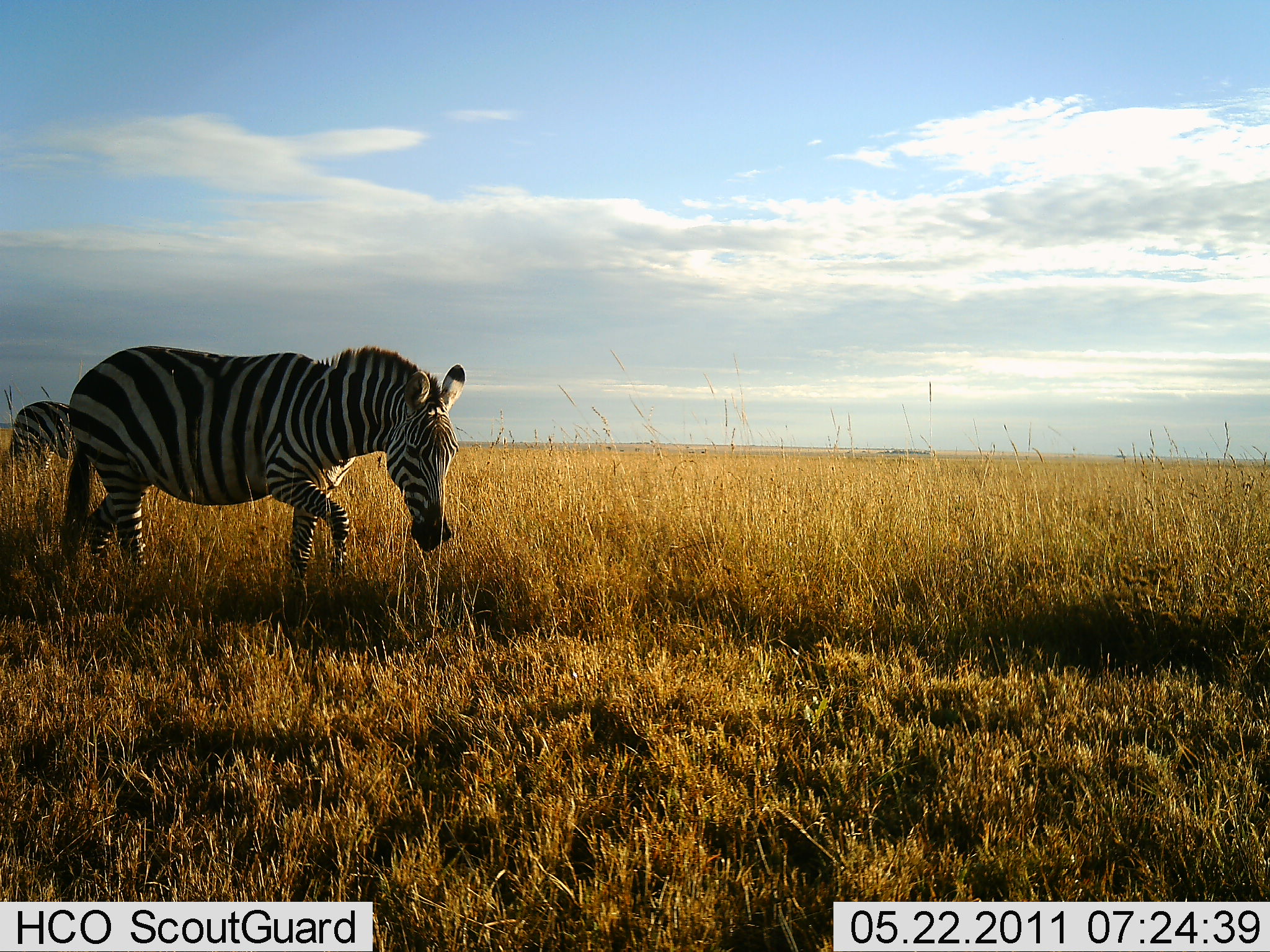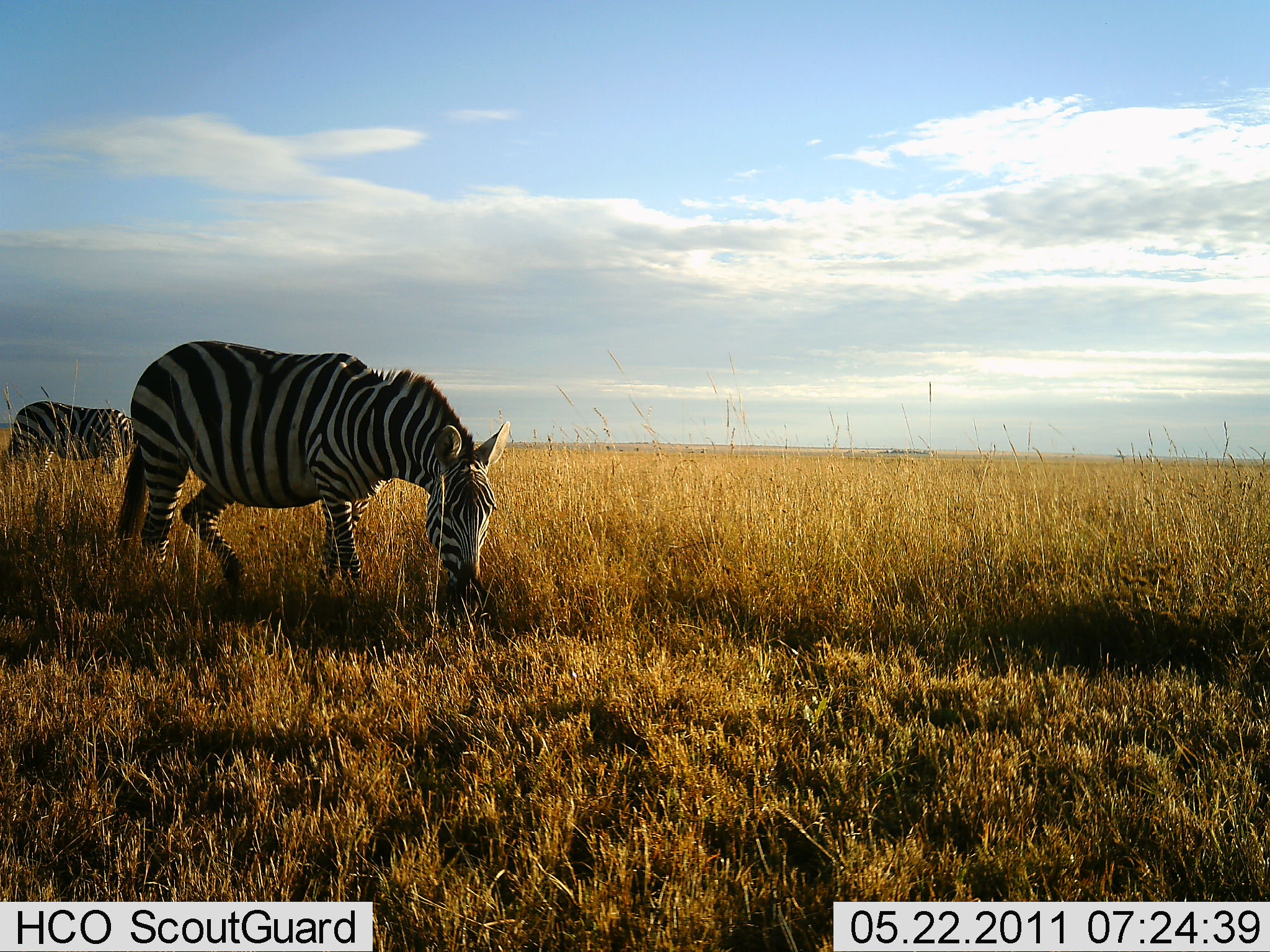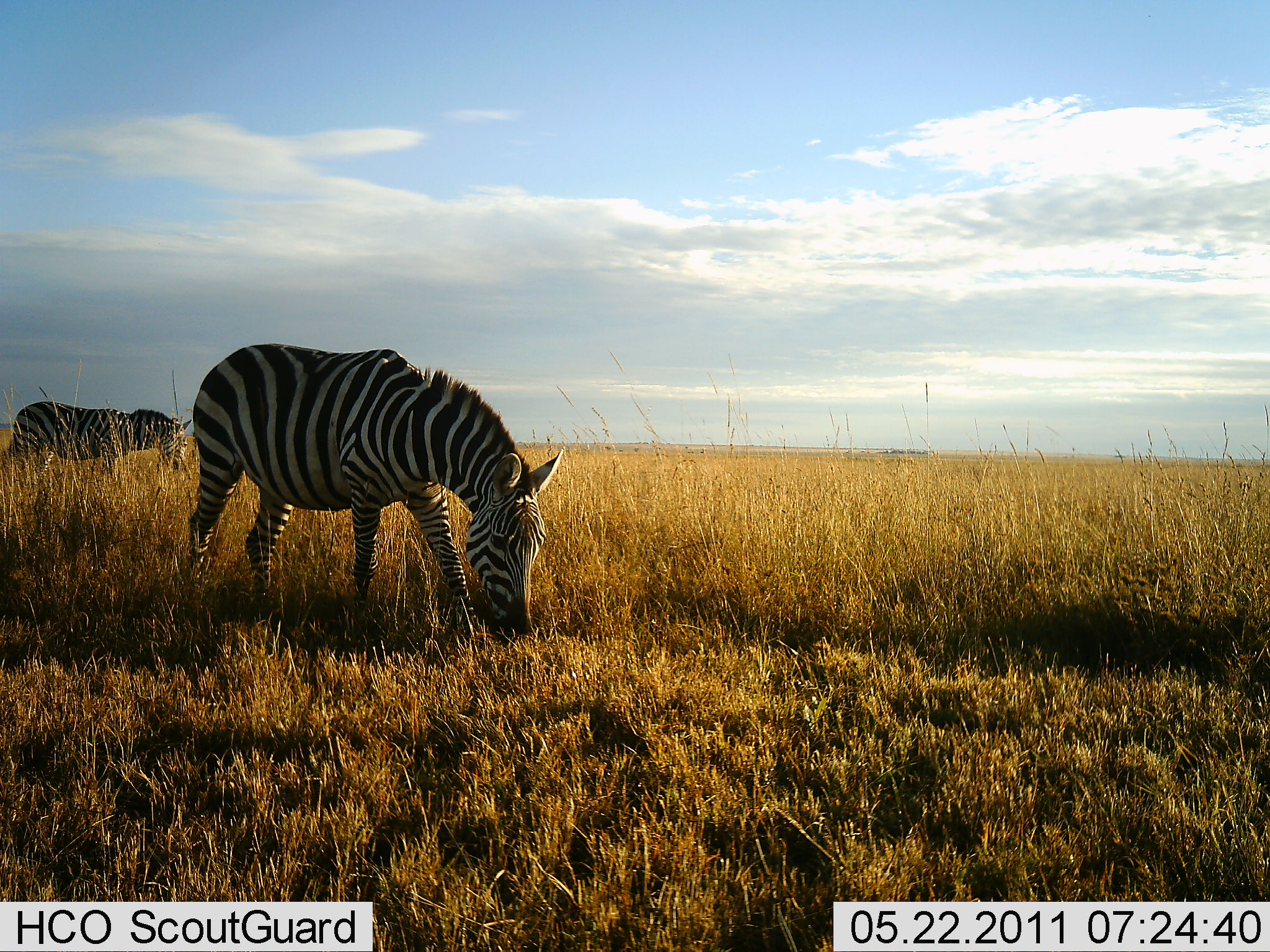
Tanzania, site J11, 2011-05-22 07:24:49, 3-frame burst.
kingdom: Animalia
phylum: Chordata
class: Mammalia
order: Perissodactyla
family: Equidae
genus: Equus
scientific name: Equus quagga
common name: plains zebra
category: zebra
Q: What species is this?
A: Zebra (plains zebra) (Equus quagga).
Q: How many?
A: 2.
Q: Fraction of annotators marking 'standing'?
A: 33%.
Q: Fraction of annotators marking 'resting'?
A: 0%.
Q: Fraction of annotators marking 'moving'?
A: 22%.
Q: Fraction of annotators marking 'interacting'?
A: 0%.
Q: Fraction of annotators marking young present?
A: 0%.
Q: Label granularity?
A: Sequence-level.